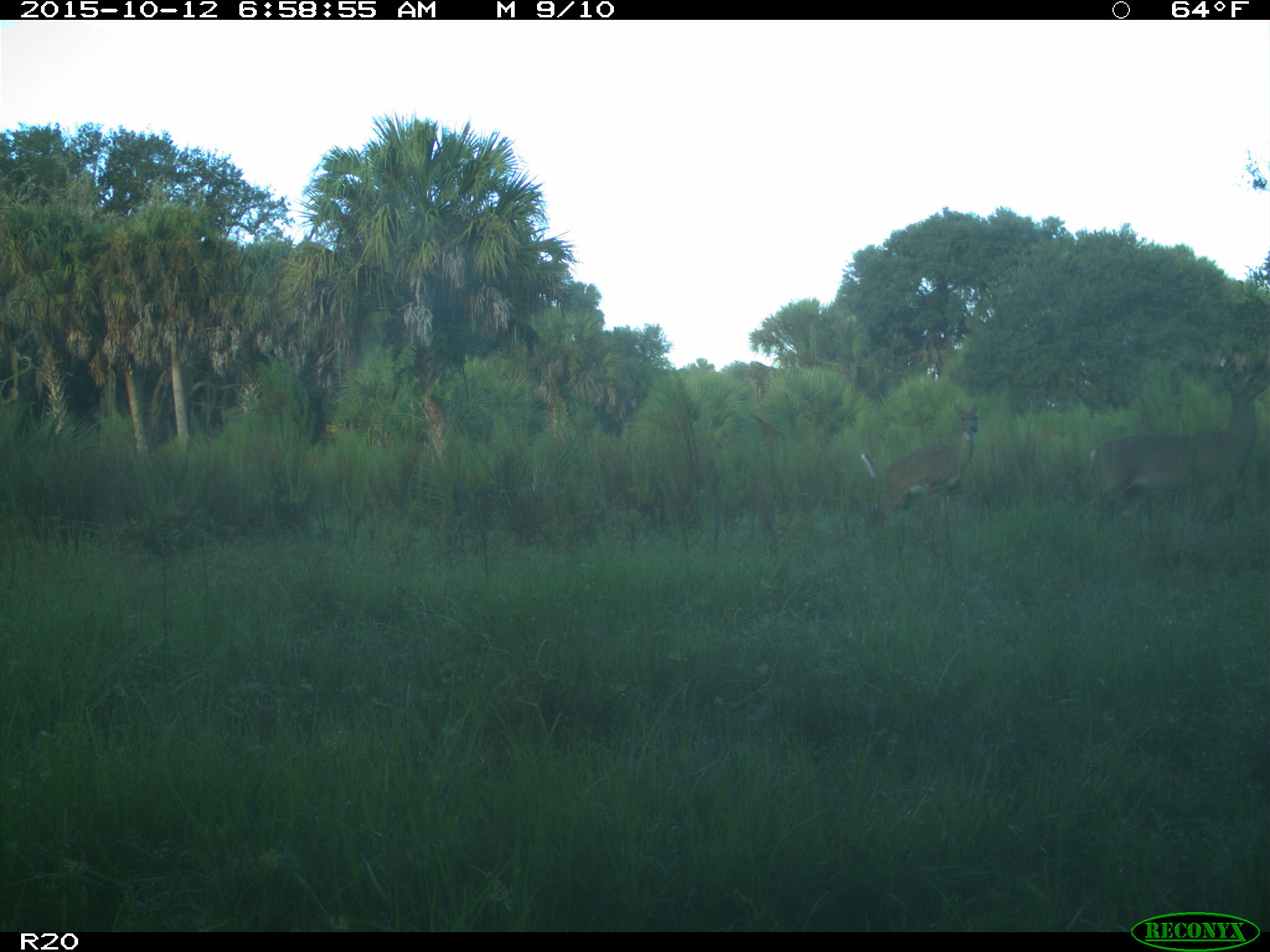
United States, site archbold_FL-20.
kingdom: Animalia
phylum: Chordata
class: Mammalia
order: Artiodactyla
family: Cervidae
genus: Odocoileus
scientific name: Odocoileus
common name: deer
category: unidentified deer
Unidentified deer (deer) (Odocoileus).